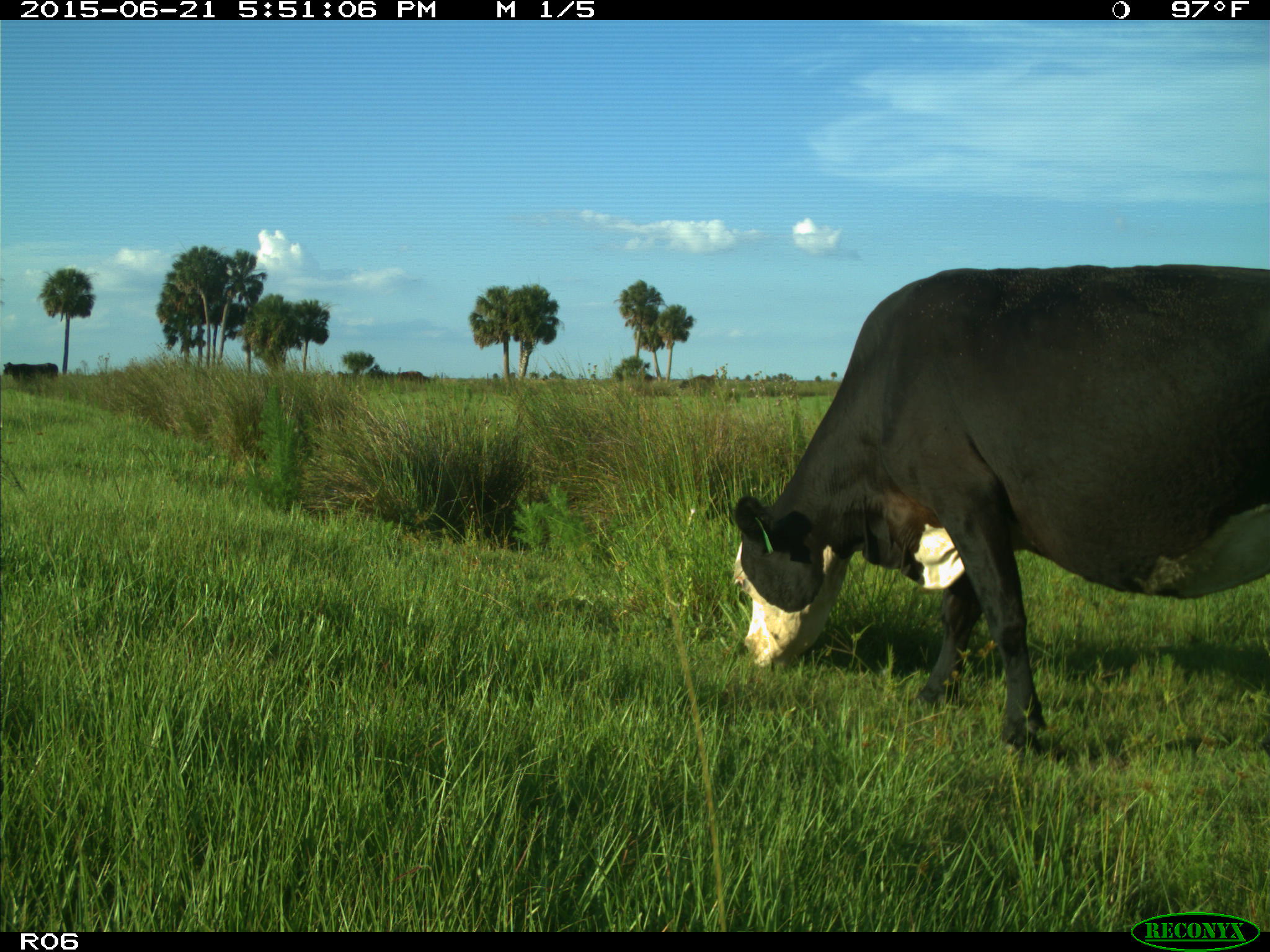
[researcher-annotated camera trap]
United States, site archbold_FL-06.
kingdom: Animalia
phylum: Chordata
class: Mammalia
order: Artiodactyla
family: Bovidae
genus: Bos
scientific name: Bos taurus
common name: domestic cow